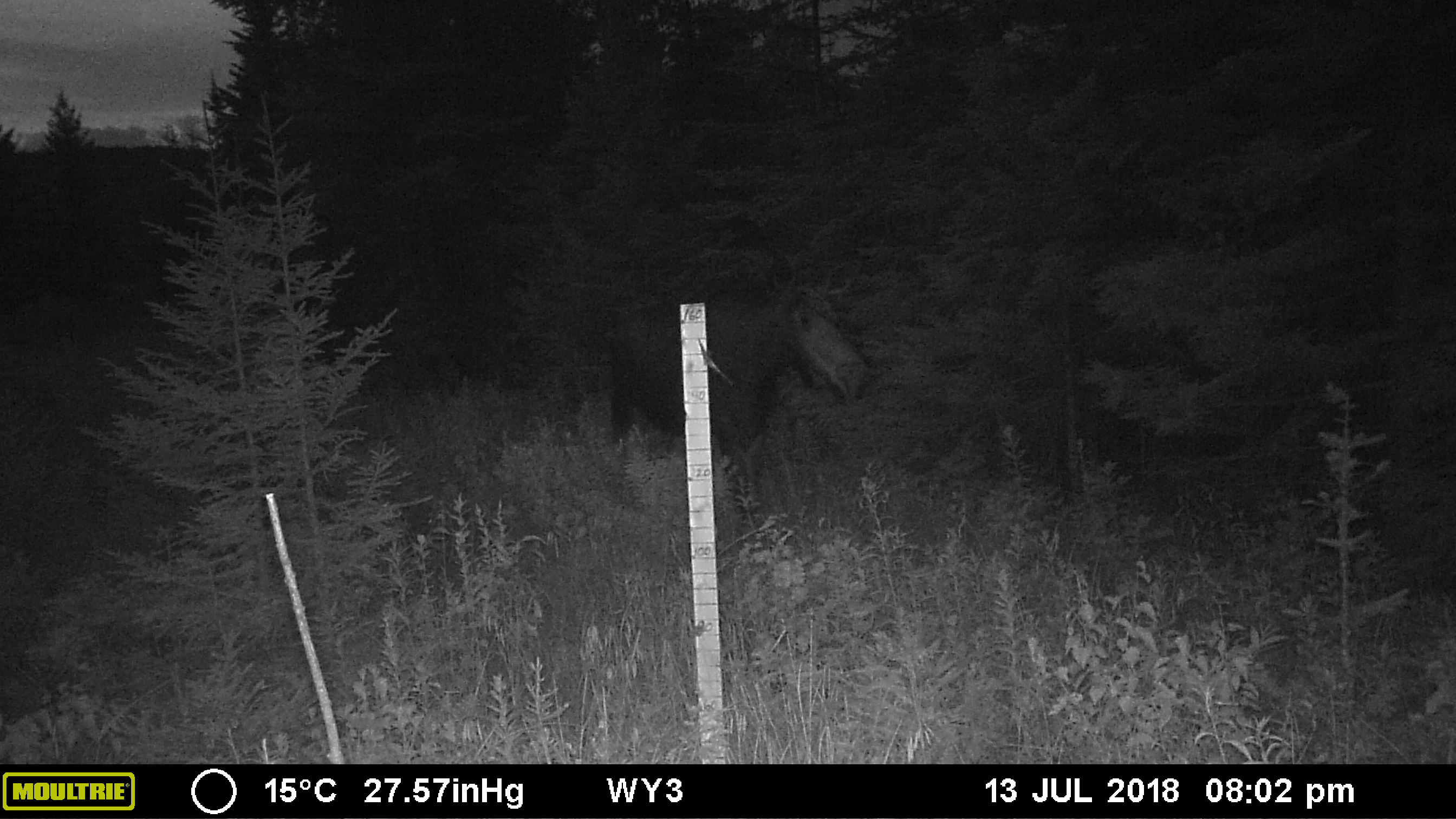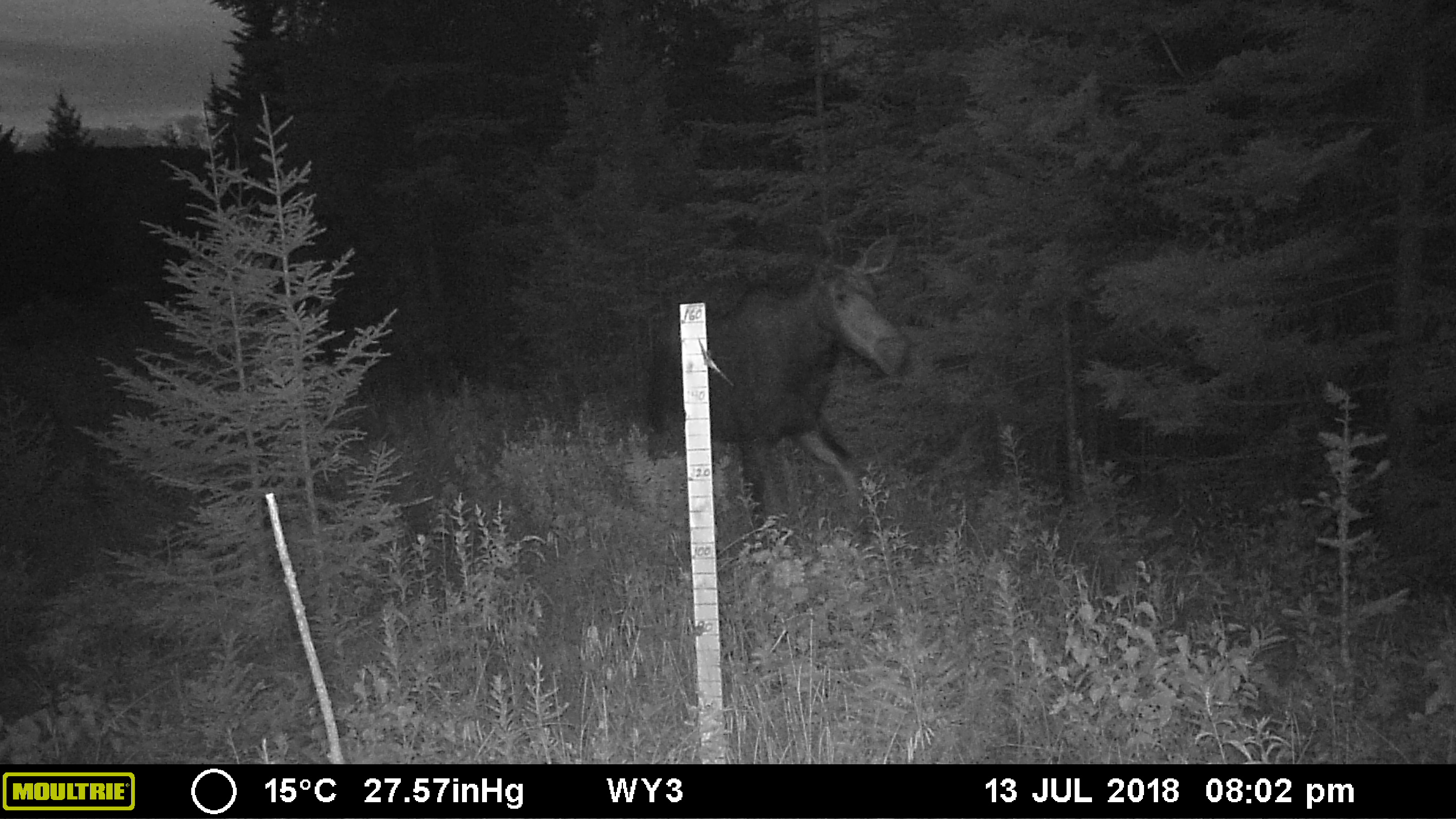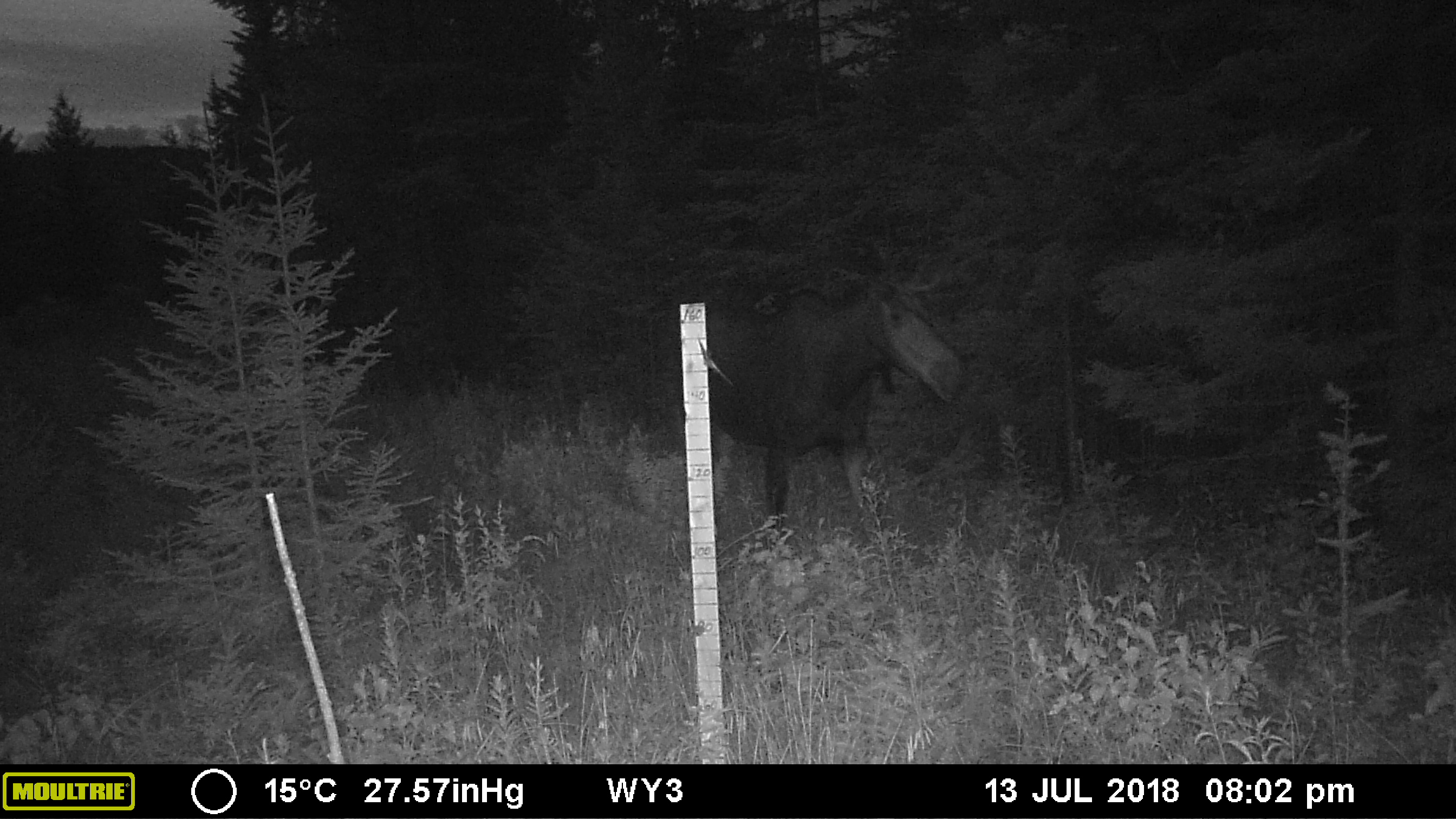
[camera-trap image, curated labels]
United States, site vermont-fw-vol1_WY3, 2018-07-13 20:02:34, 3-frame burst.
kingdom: Animalia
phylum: Chordata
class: Mammalia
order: Artiodactyla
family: Cervidae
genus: Alces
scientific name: Alces alces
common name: moose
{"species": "moose (Alces alces)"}